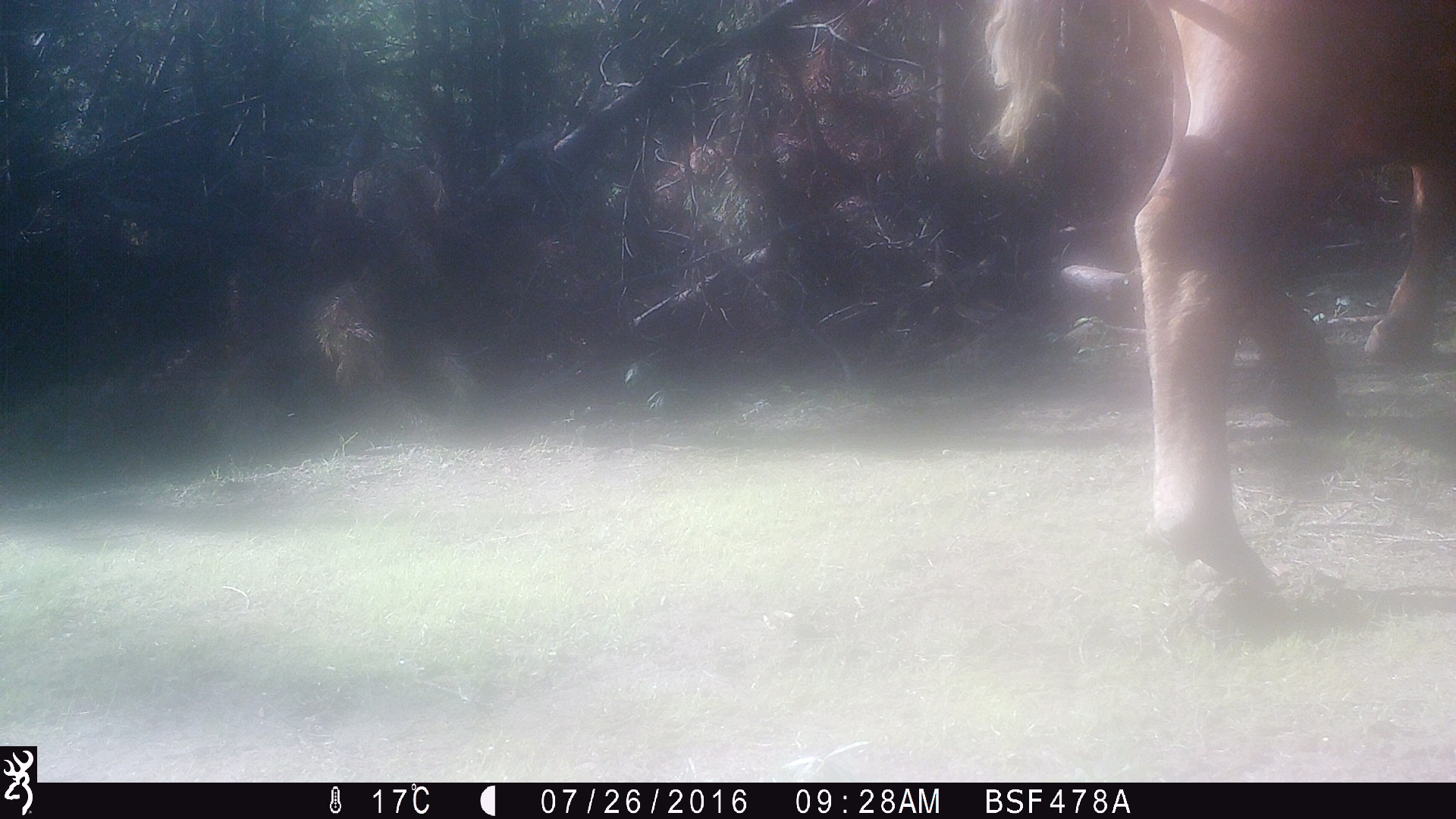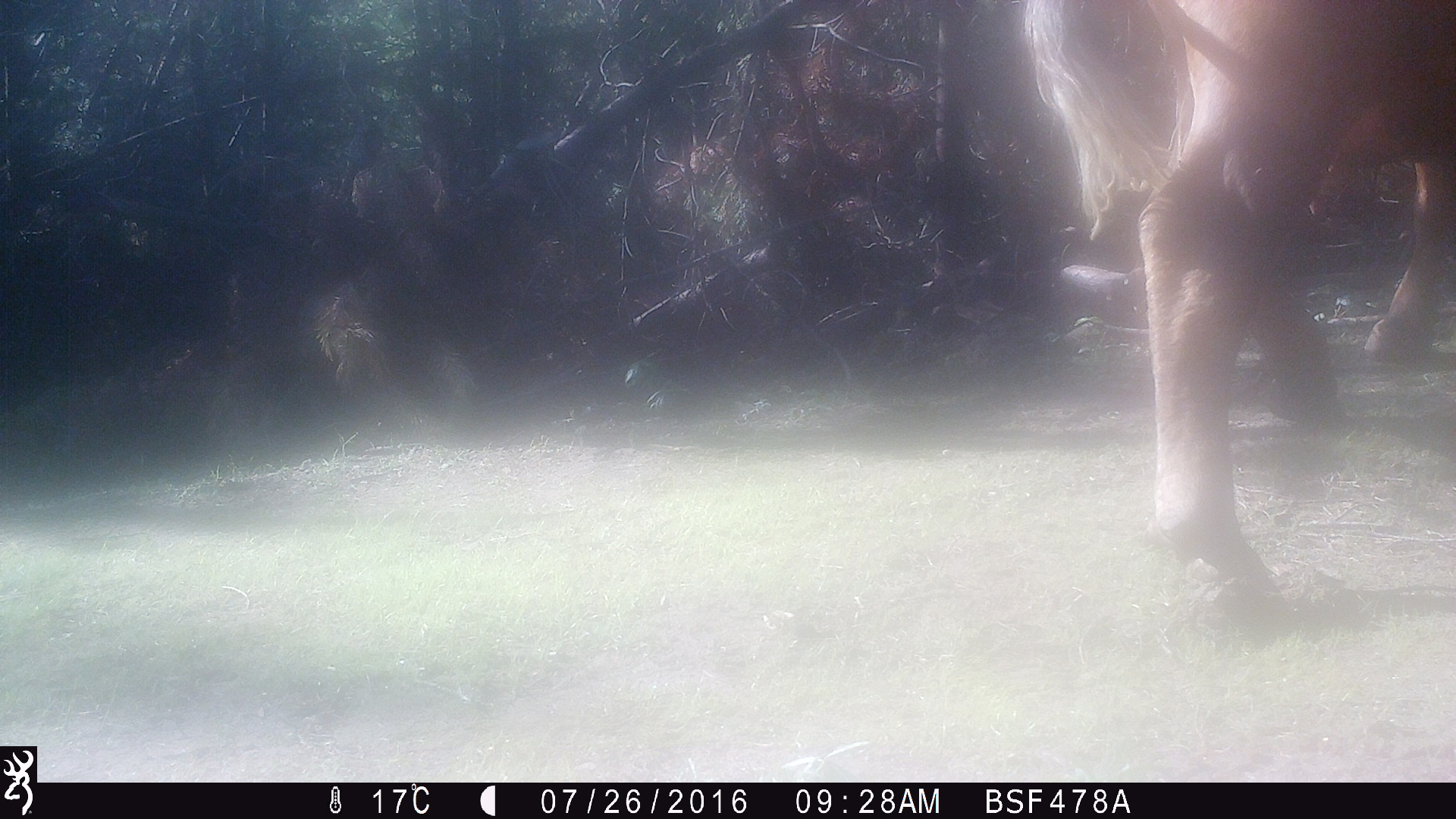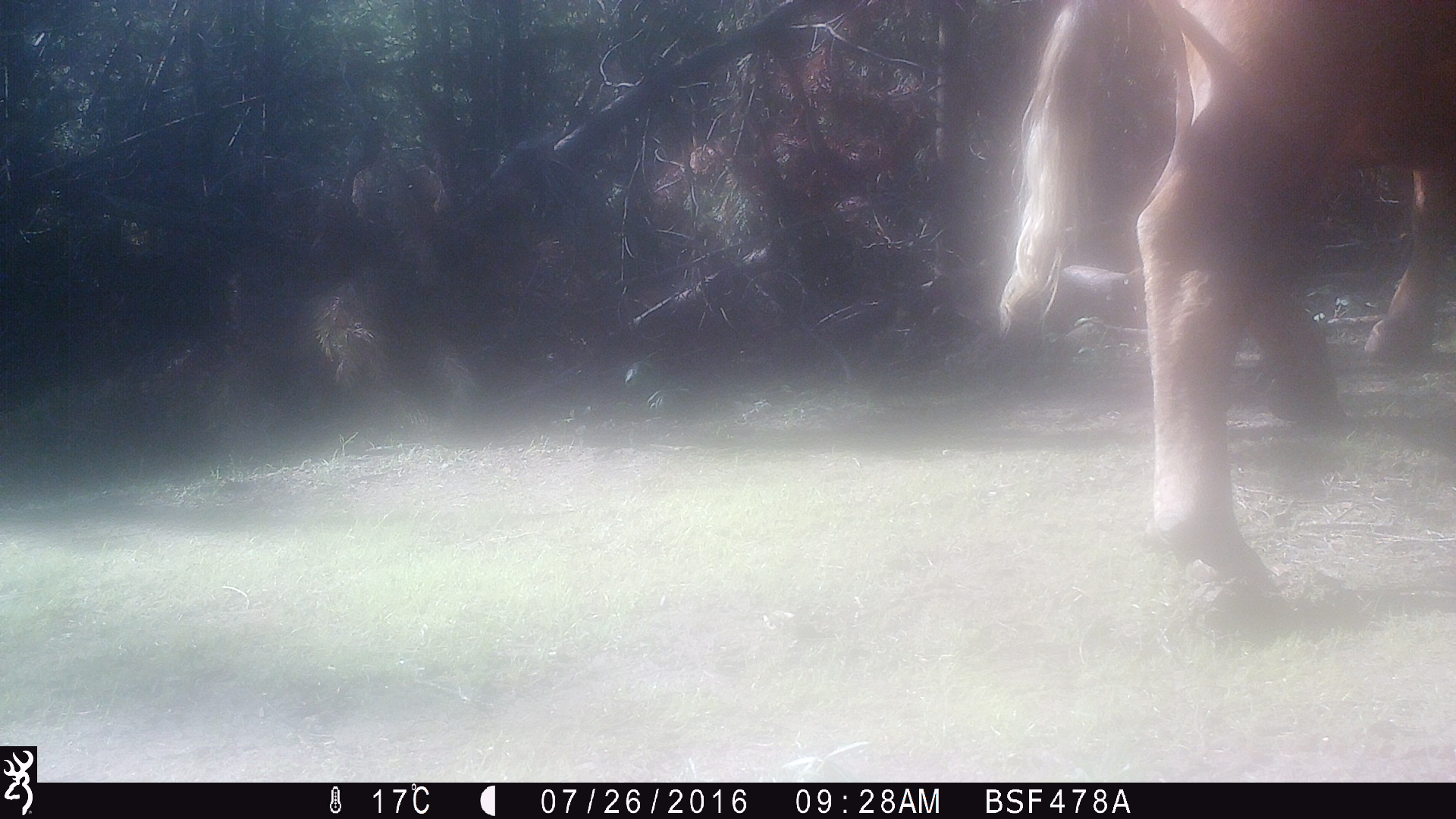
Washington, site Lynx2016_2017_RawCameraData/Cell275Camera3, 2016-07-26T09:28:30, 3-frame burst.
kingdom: Animalia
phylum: Chordata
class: Mammalia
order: Artiodactyla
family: Bovidae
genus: Bos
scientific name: Bos taurus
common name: domestic cattle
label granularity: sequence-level